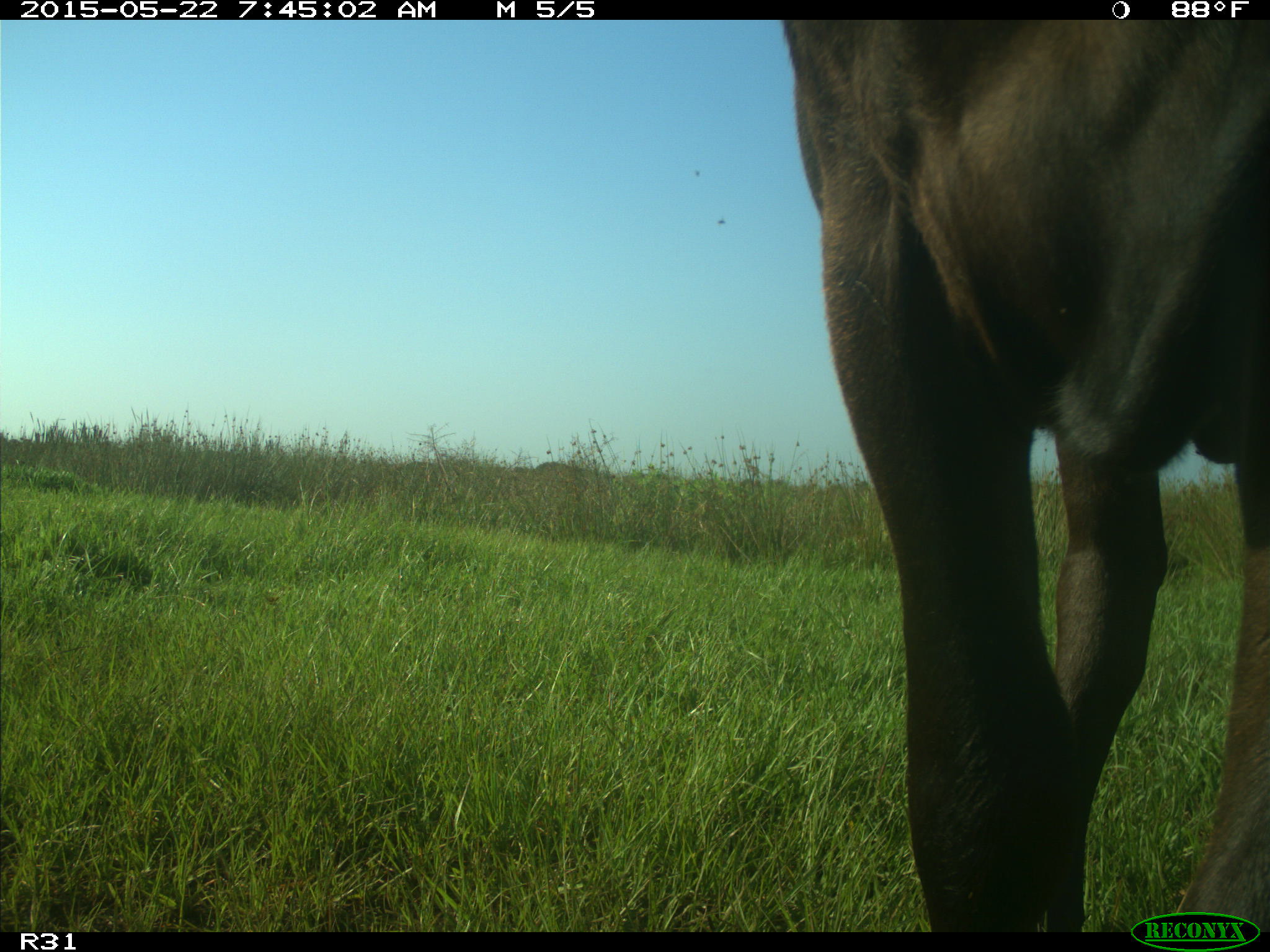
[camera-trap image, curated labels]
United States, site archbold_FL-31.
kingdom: Animalia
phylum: Chordata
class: Mammalia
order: Artiodactyla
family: Bovidae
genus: Bos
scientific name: Bos taurus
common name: domestic cow